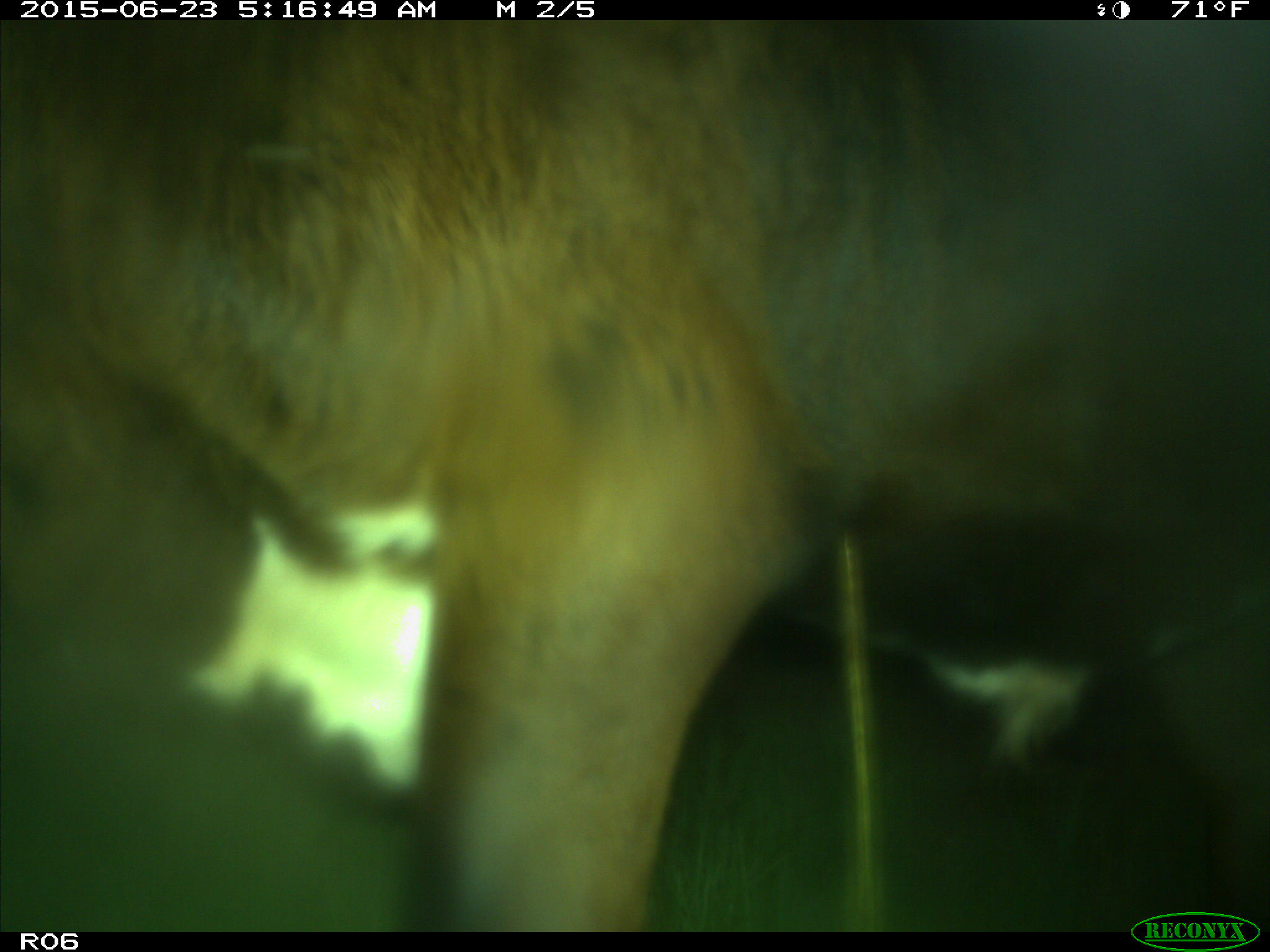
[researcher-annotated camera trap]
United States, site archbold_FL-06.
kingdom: Animalia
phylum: Chordata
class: Mammalia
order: Artiodactyla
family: Bovidae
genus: Bos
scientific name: Bos taurus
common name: domestic cow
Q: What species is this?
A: Bos taurus (domestic cow).